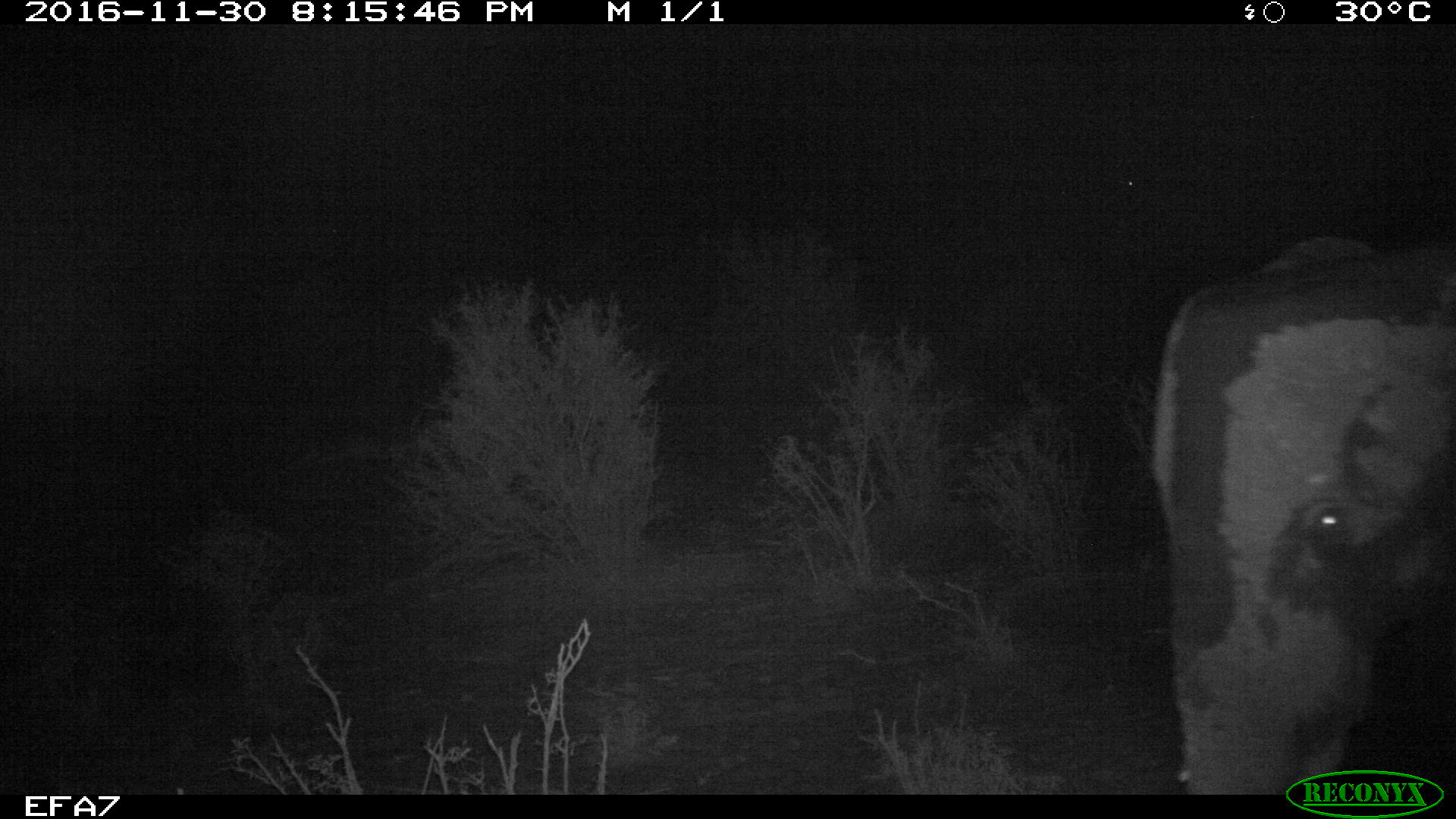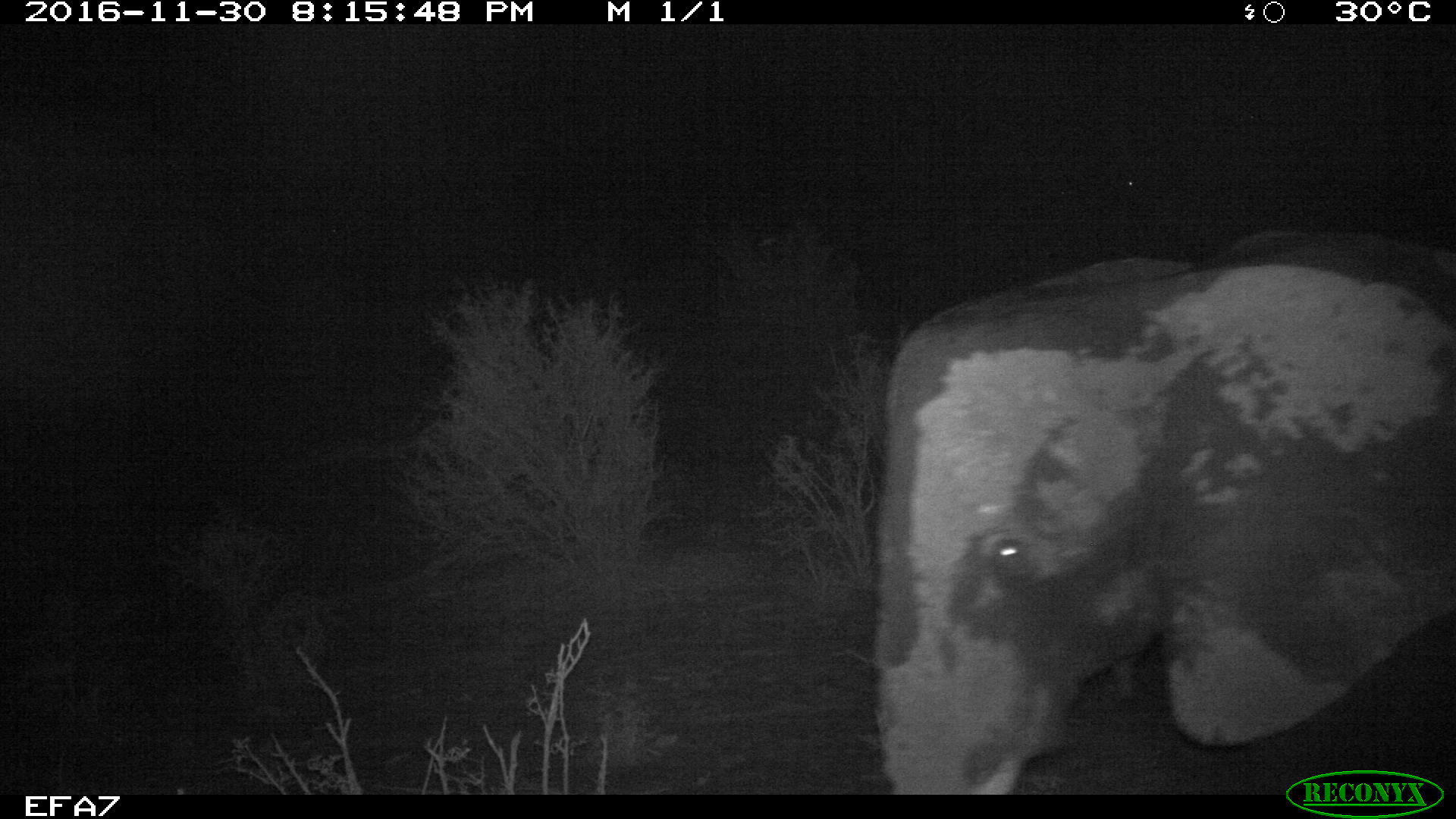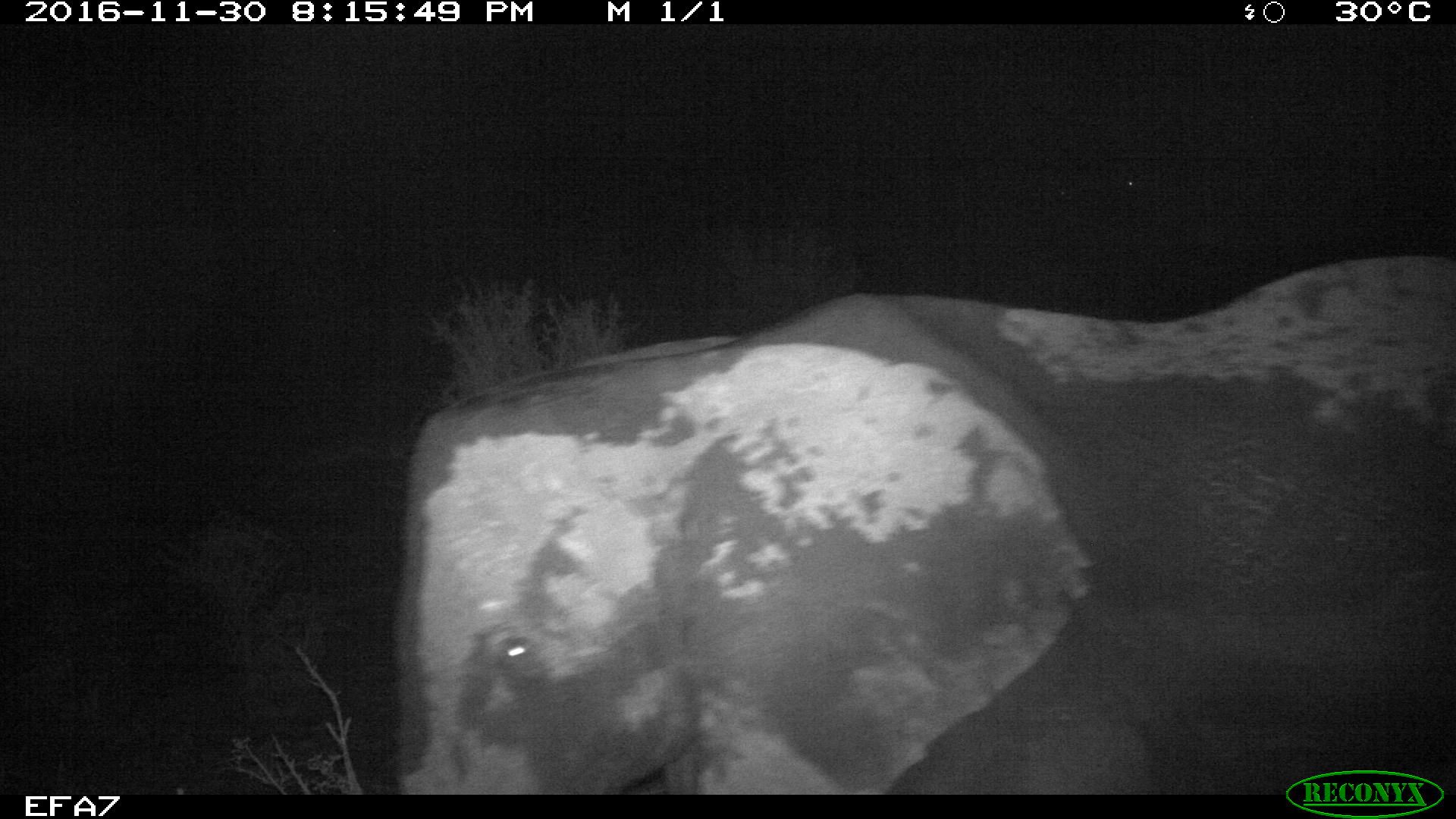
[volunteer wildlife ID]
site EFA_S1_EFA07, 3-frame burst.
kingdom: Animalia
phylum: Chordata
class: Mammalia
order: Proboscidea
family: Elephantidae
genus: Loxodonta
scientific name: Loxodonta africana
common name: african bush elephant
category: elephant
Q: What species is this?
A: Elephant (african bush elephant) (Loxodonta africana).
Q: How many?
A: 1.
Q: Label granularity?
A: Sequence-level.